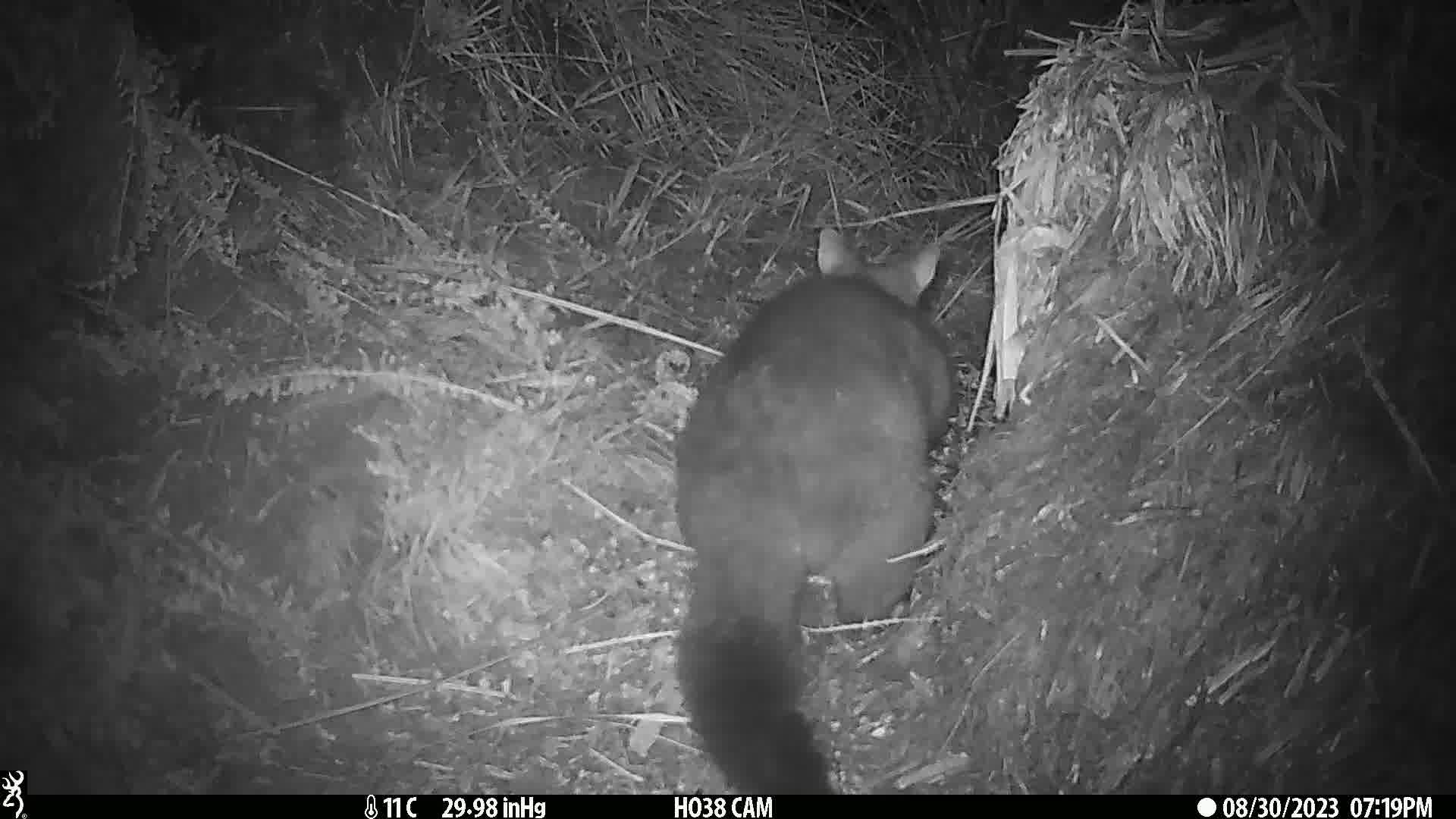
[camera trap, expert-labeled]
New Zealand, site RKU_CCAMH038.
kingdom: Animalia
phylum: Chordata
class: Mammalia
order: Diprotodontia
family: Phalangeridae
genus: Trichosurus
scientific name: Trichosurus vulpecula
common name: common brushtail possum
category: possum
Possum (common brushtail possum) (Trichosurus vulpecula).